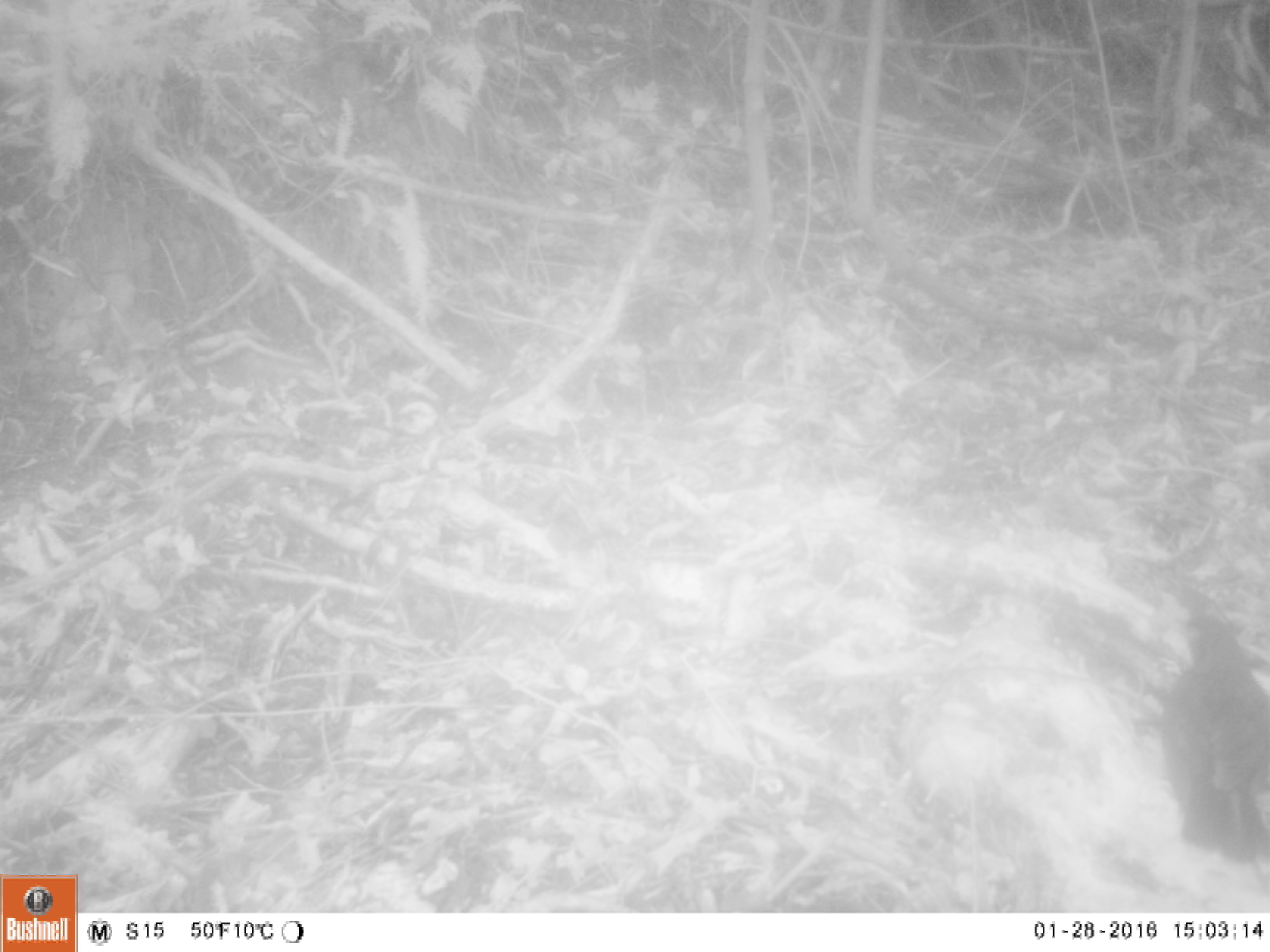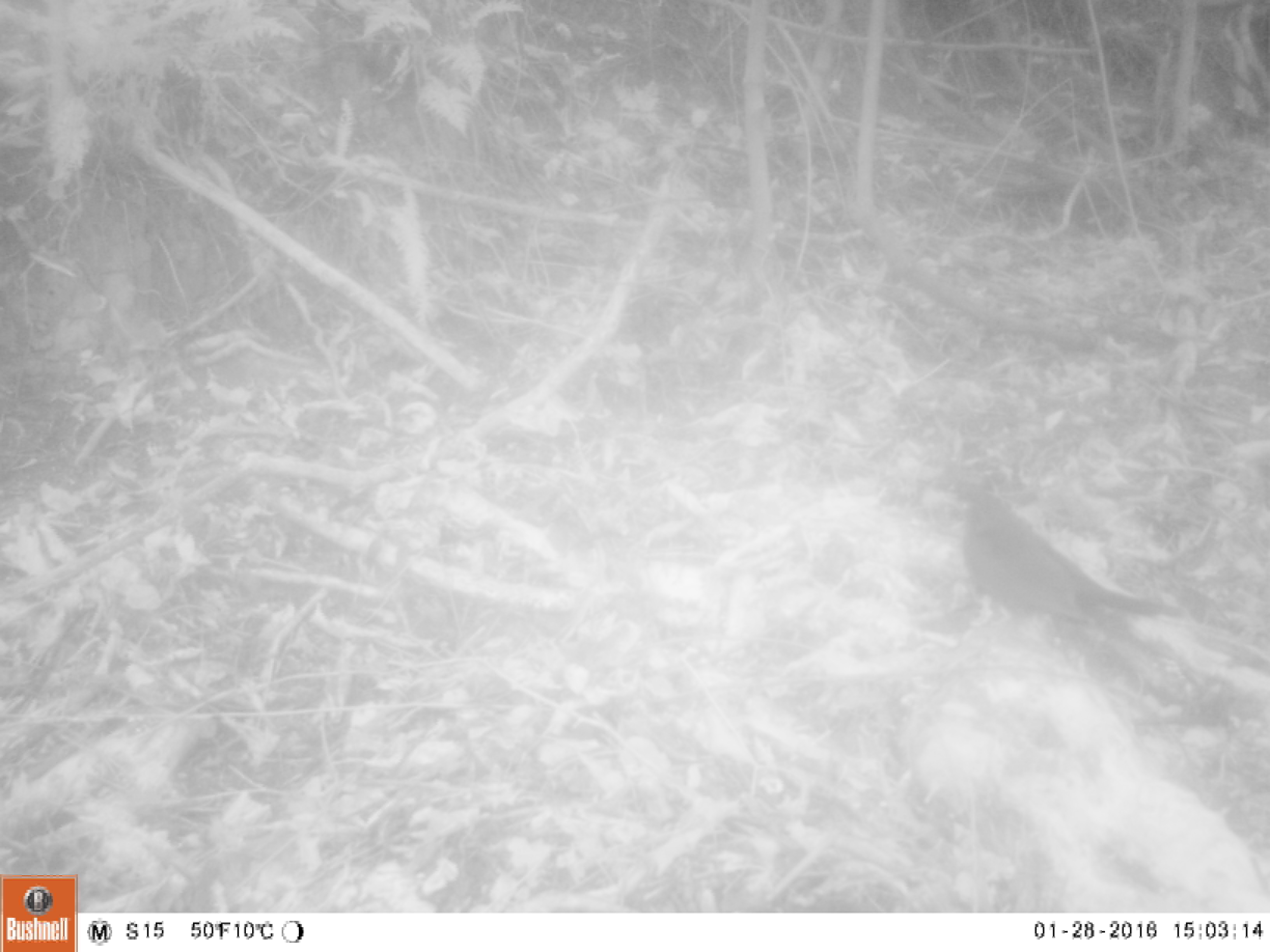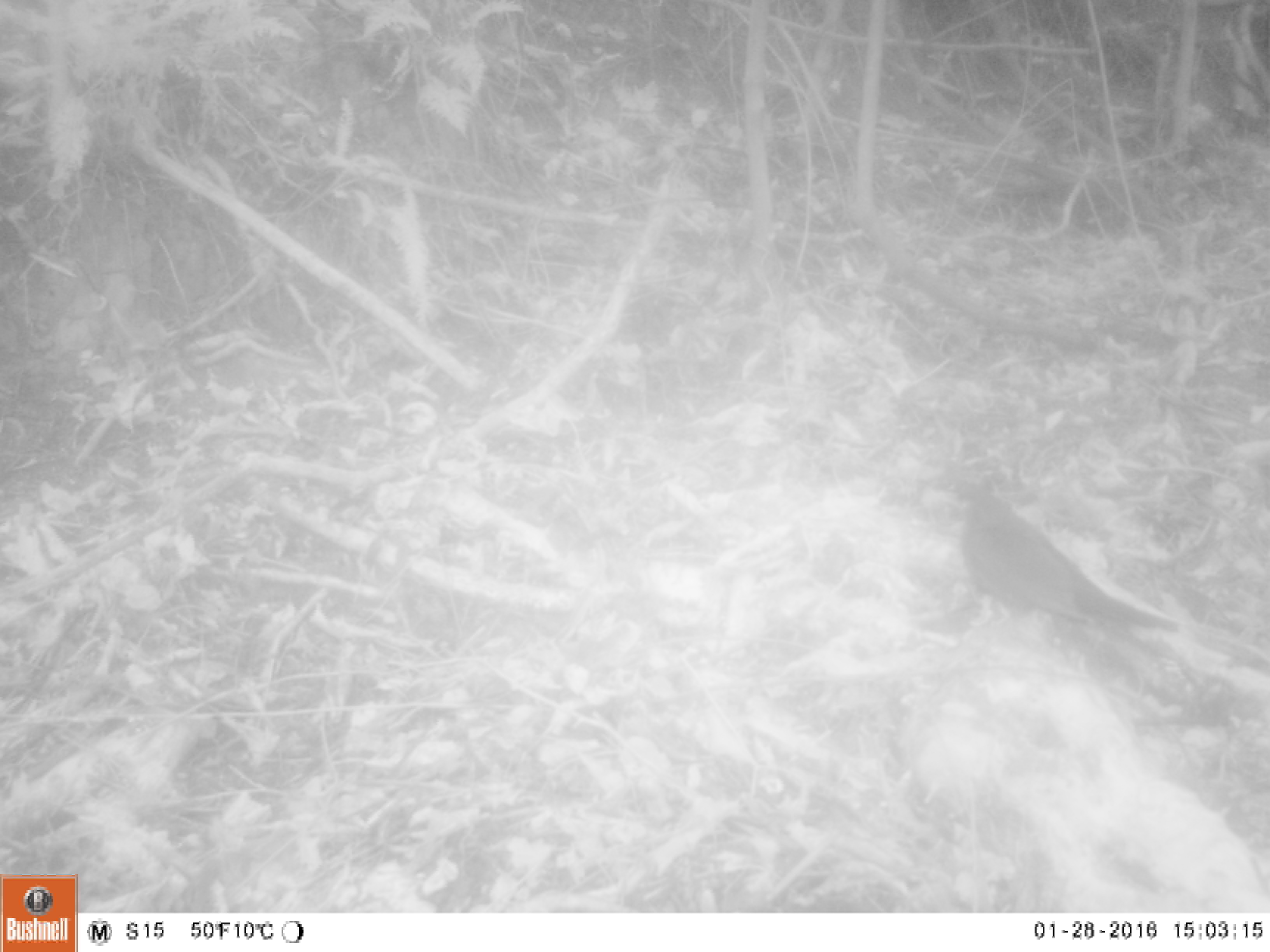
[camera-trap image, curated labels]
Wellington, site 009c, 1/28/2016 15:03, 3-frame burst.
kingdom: Animalia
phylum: Chordata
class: Aves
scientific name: Aves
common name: bird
Bird (Aves).